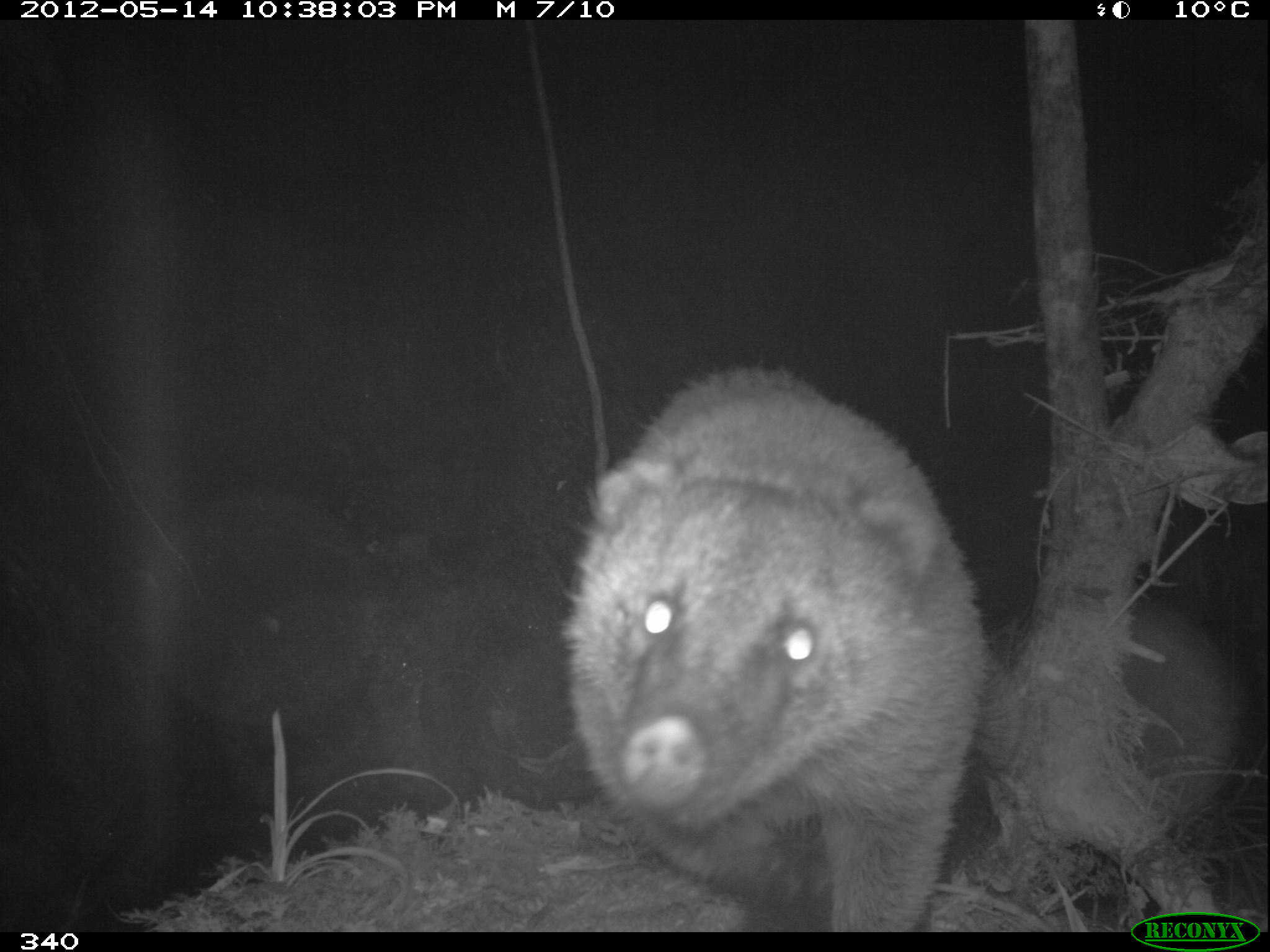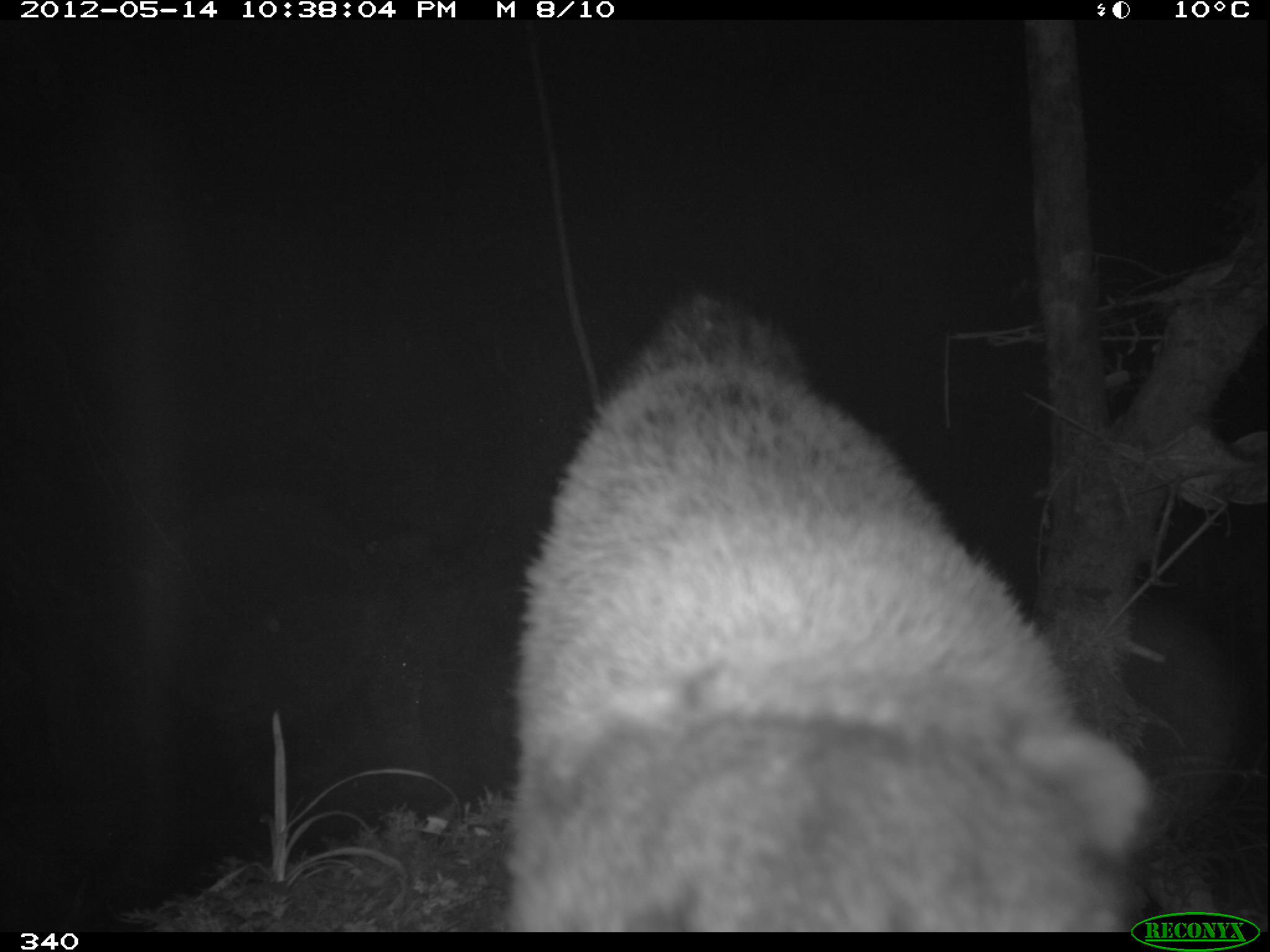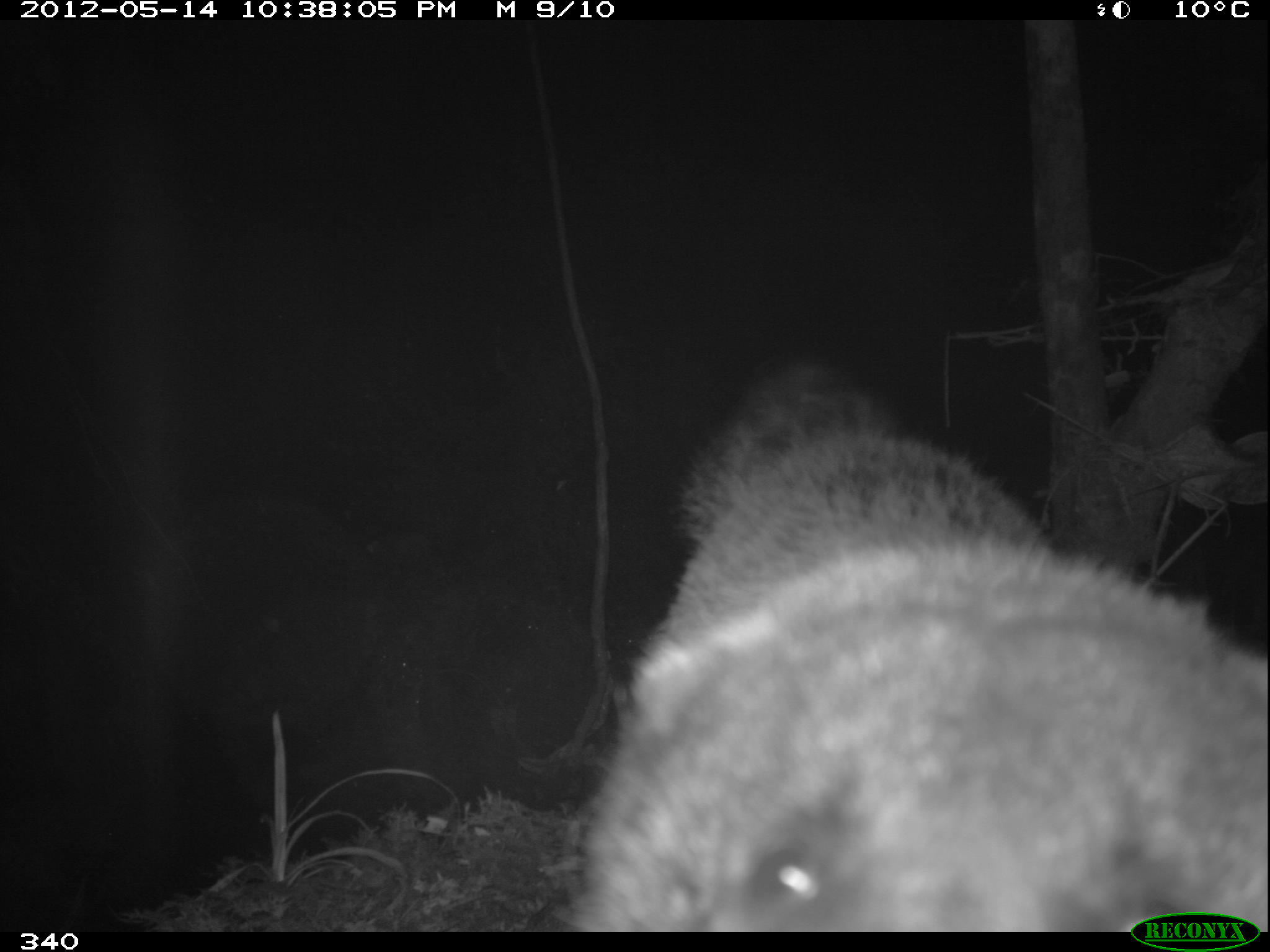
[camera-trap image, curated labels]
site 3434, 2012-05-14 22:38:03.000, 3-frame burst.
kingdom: Animalia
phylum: Chordata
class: Mammalia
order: Carnivora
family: Procyonidae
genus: Nasua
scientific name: Nasua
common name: coatis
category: unknown coati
Unknown coati (coatis) (Nasua).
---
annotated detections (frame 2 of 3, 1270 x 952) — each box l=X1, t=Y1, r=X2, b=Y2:
unknown coati: l=508, t=285, r=1149, b=931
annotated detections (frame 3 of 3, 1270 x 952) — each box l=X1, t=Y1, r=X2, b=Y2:
unknown coati: l=575, t=363, r=1270, b=930